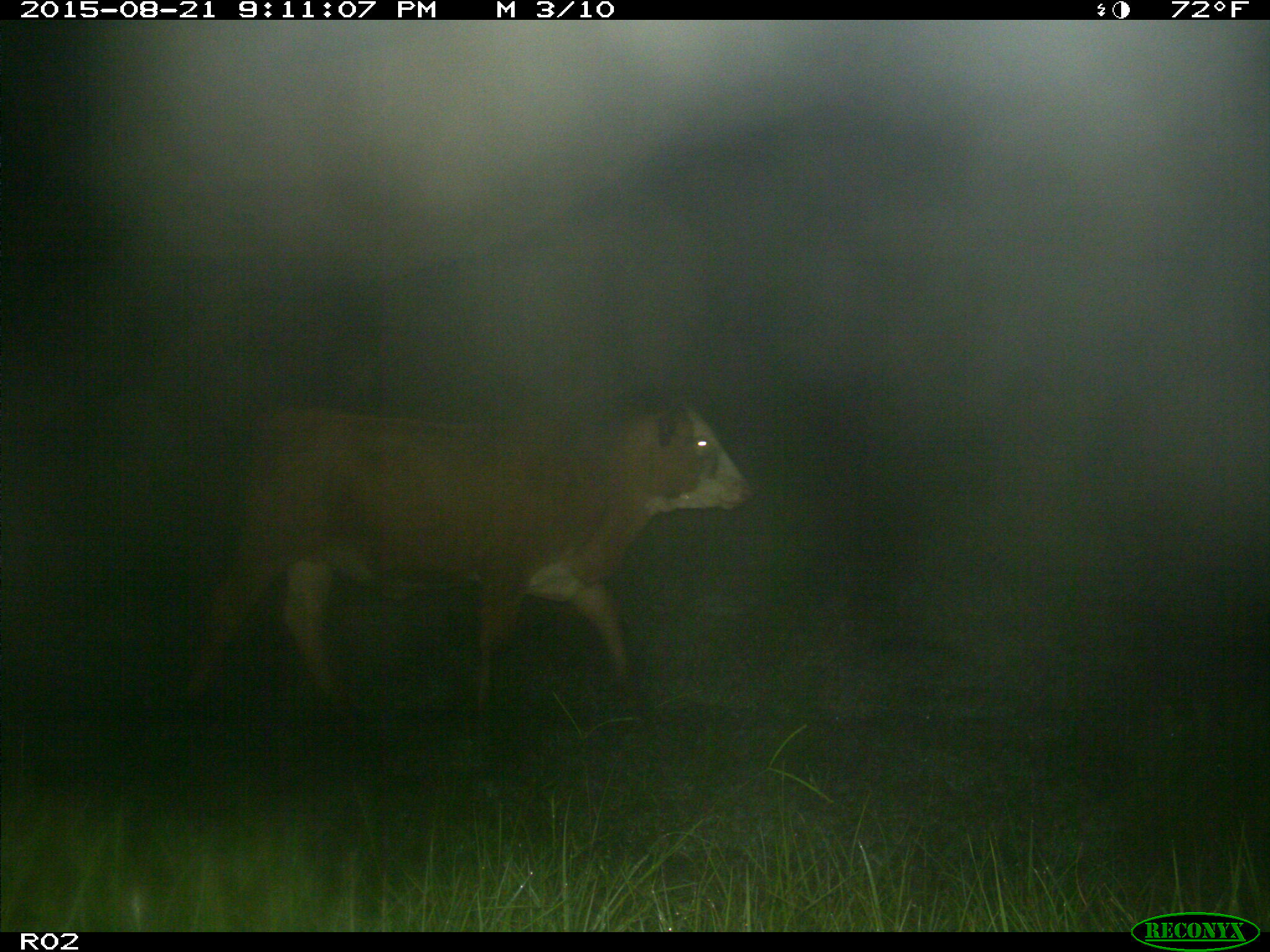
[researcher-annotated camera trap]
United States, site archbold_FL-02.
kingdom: Animalia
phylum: Chordata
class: Mammalia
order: Artiodactyla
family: Bovidae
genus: Bos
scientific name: Bos taurus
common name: domestic cow